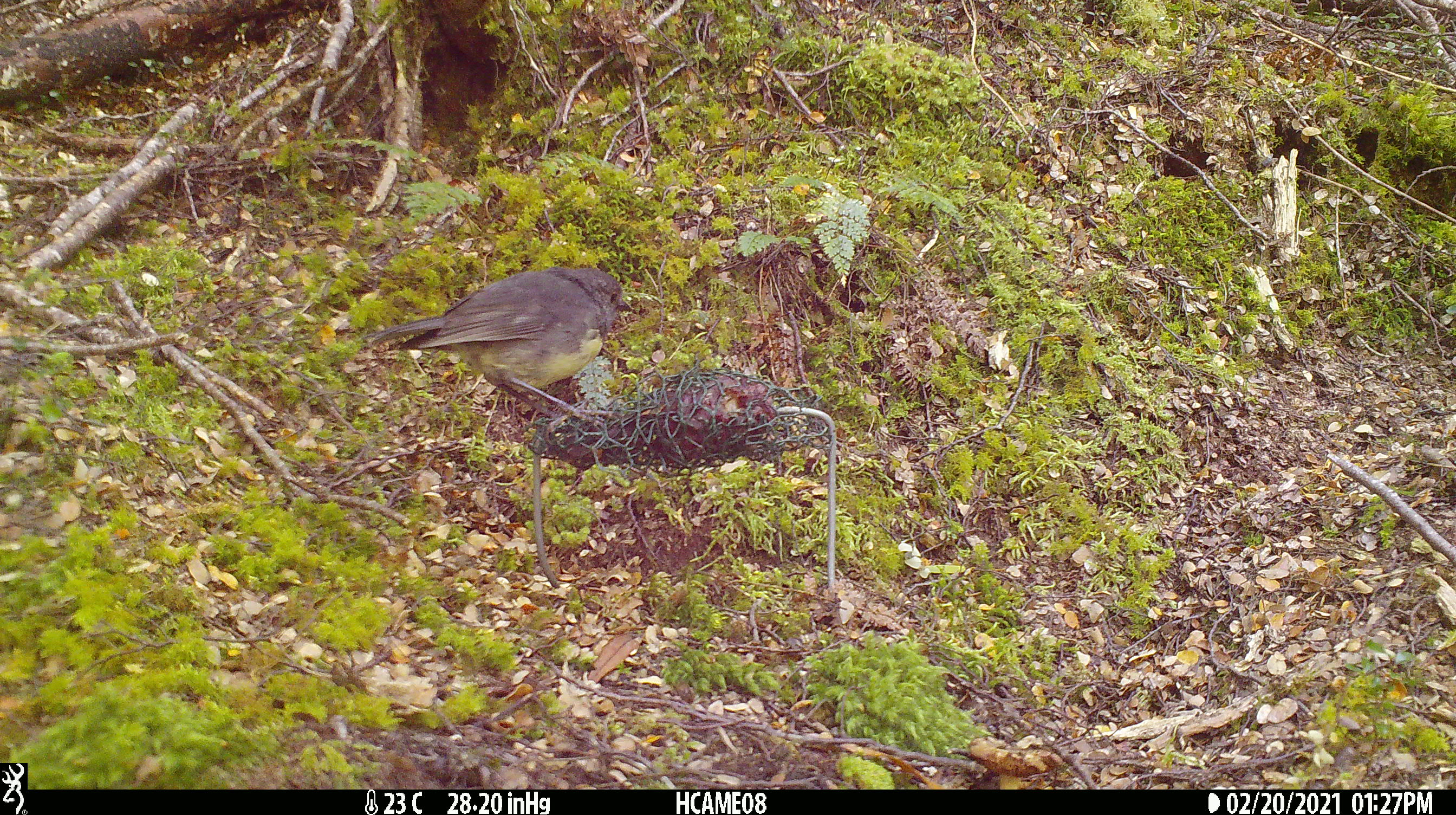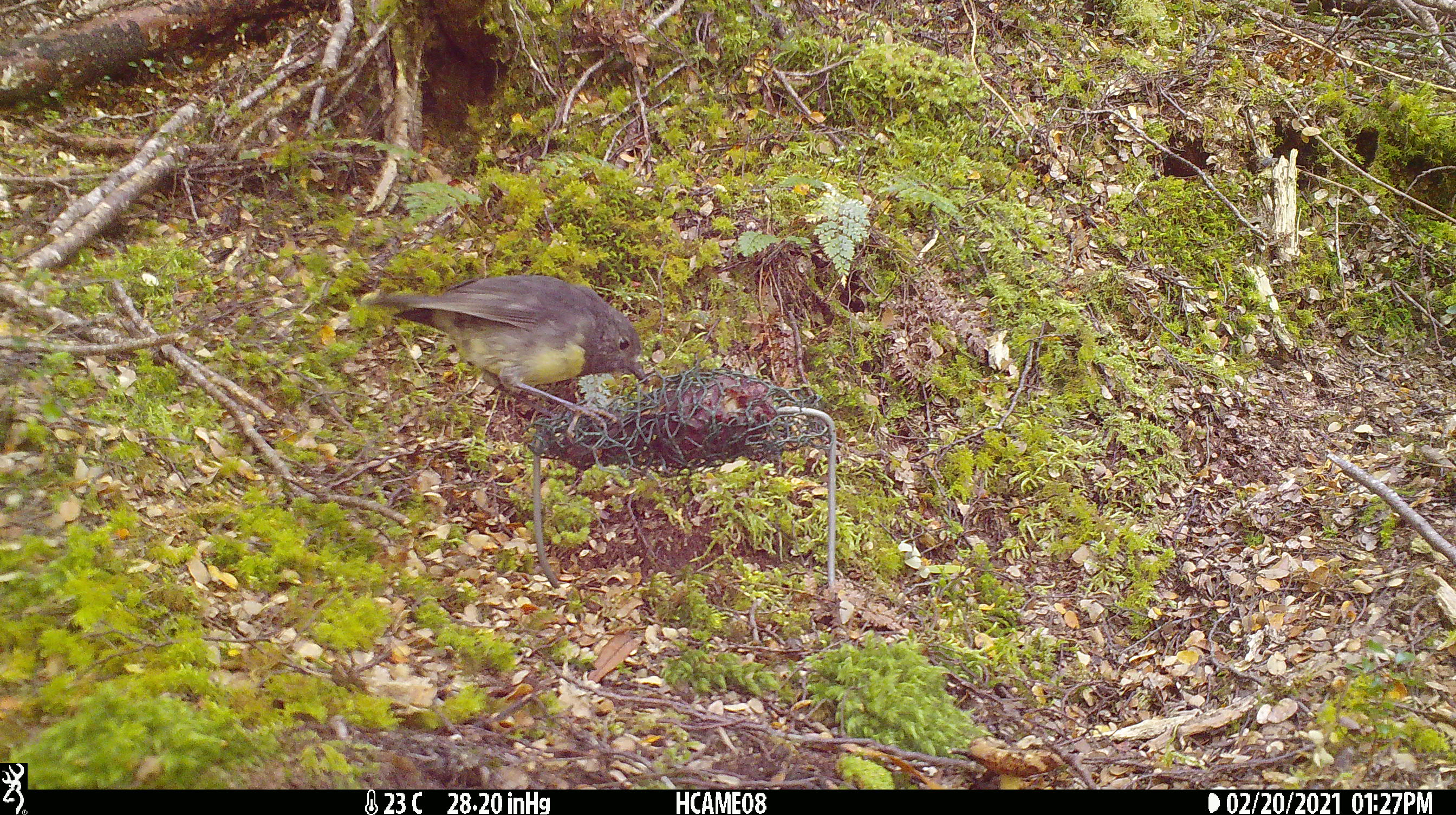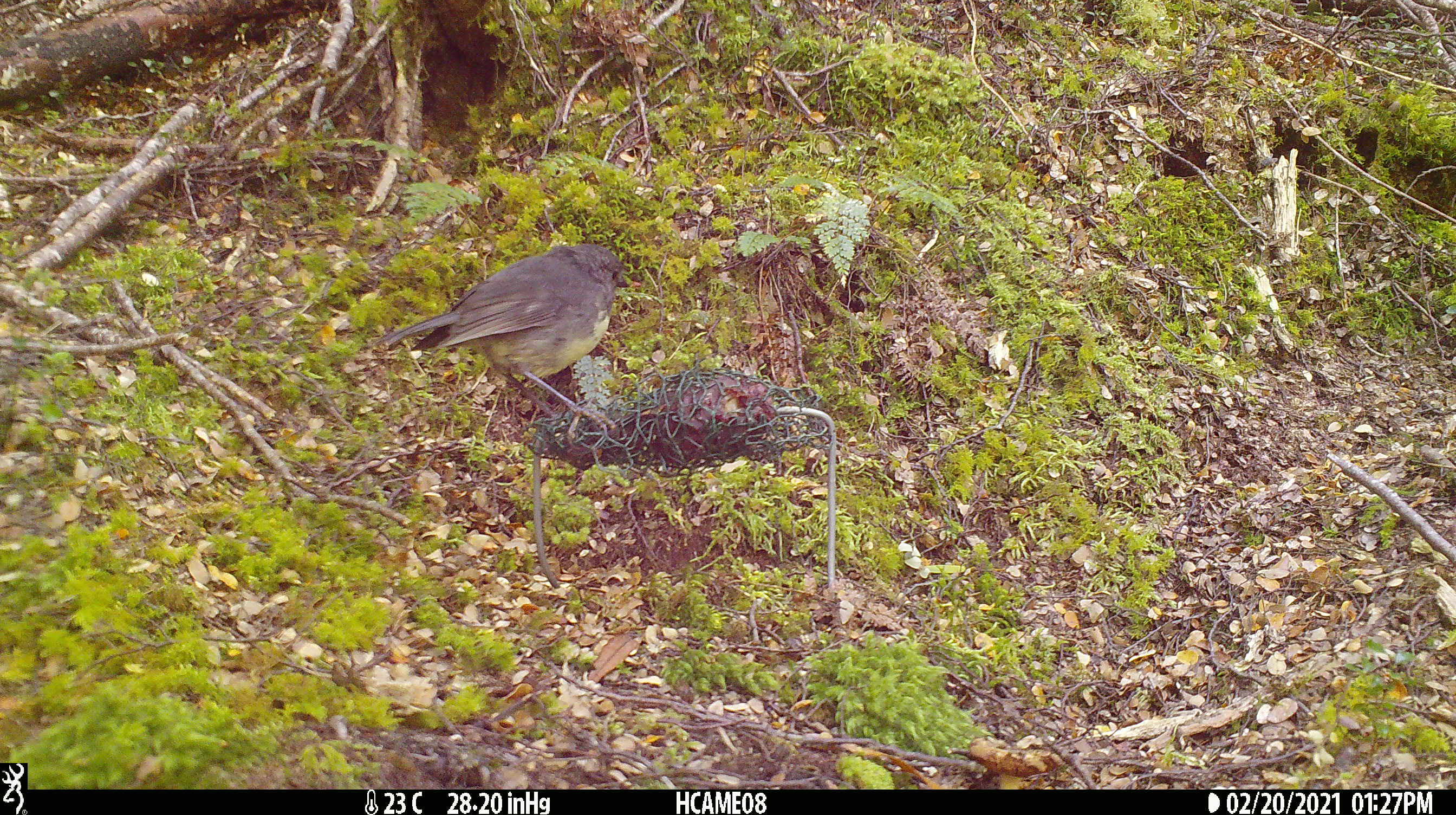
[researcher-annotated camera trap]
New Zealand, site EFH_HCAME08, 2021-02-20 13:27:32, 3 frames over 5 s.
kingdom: Animalia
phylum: Chordata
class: Aves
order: Passeriformes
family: Petroicidae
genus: Petroica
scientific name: Petroica australis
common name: new zealand robin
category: robin